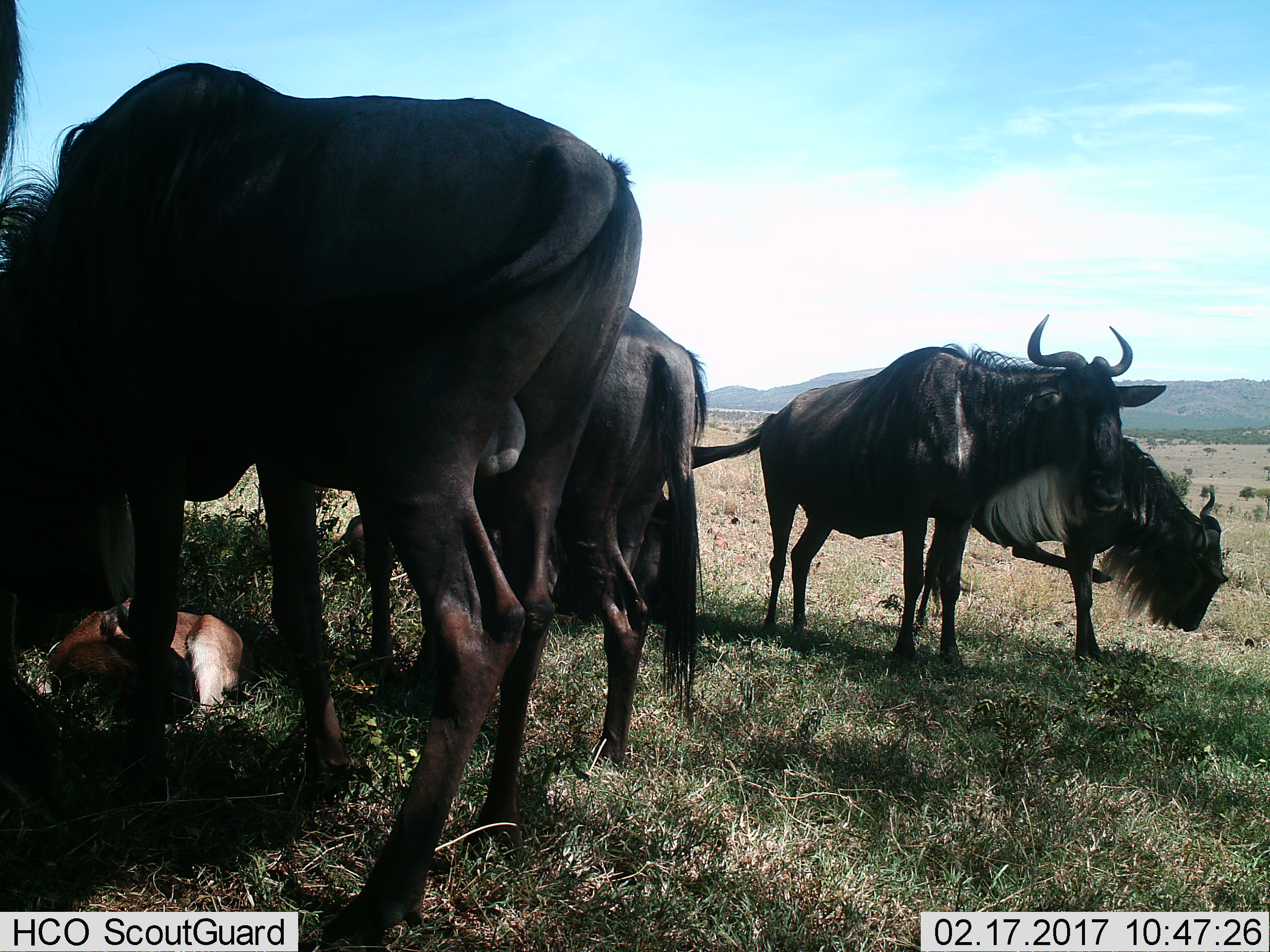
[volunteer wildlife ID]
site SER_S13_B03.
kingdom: Animalia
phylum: Chordata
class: Mammalia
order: Artiodactyla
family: Bovidae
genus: Connochaetes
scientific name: Connochaetes taurinus taurinus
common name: blue wildebeest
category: wildebeestblue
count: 6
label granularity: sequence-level